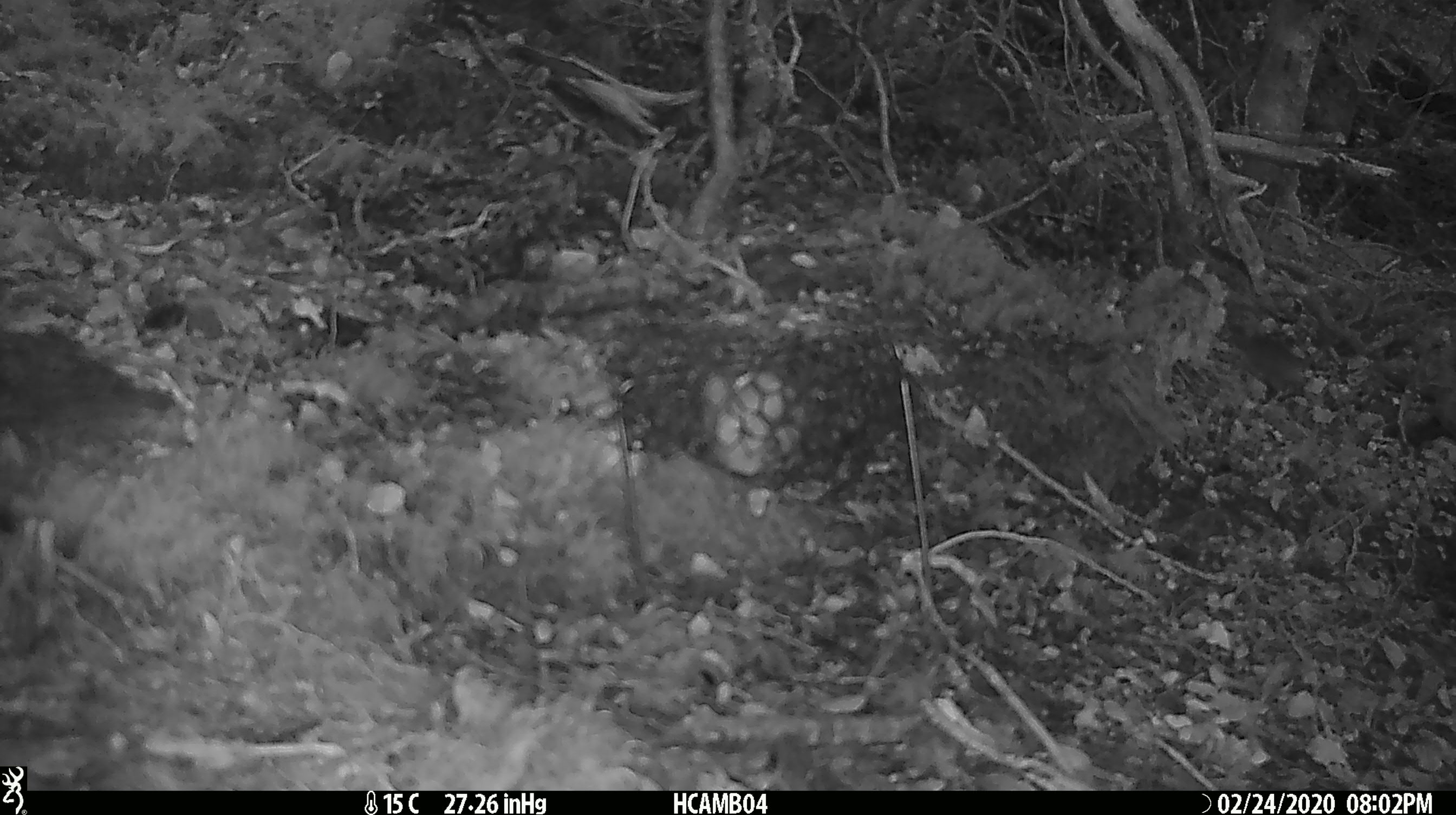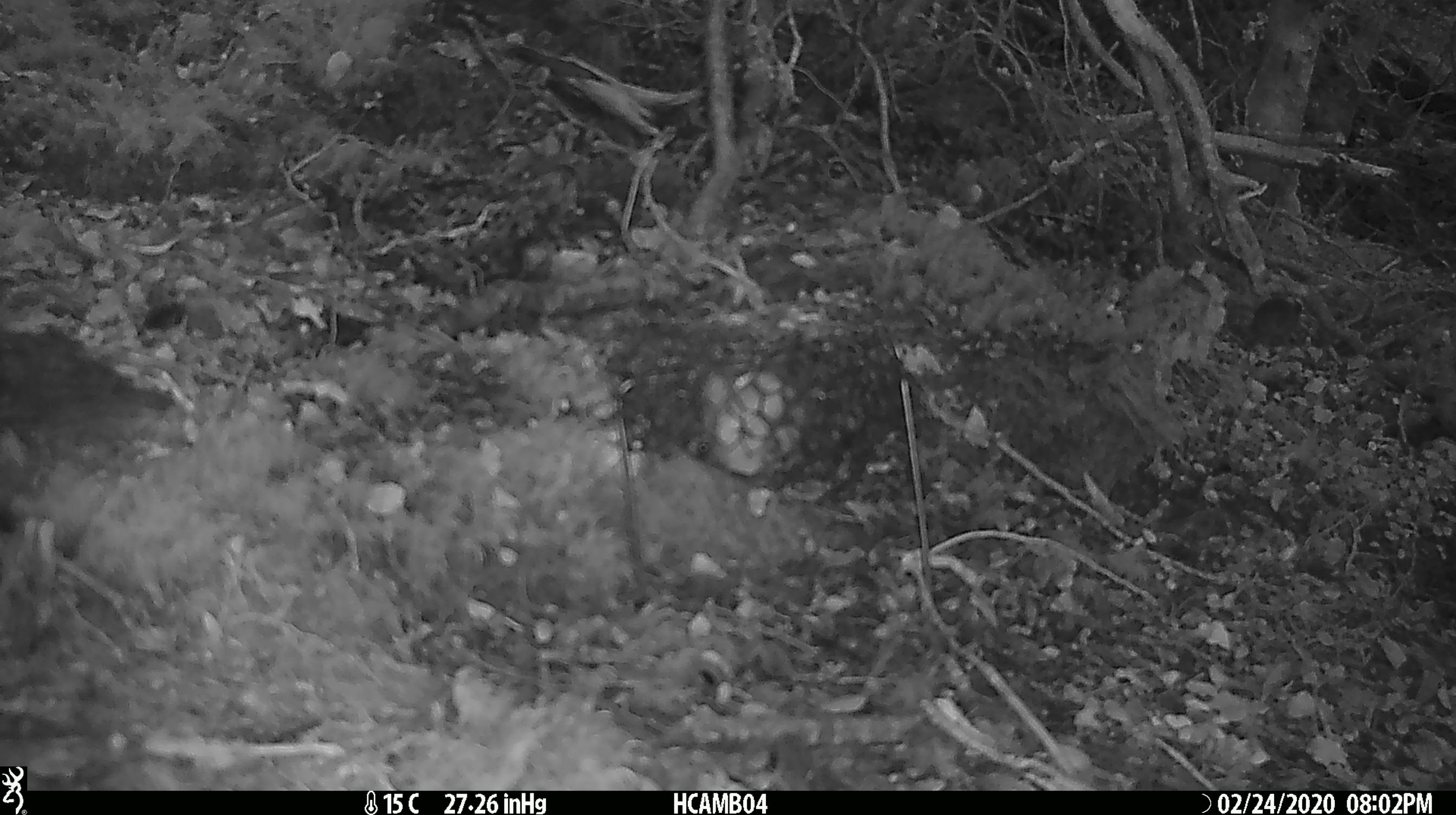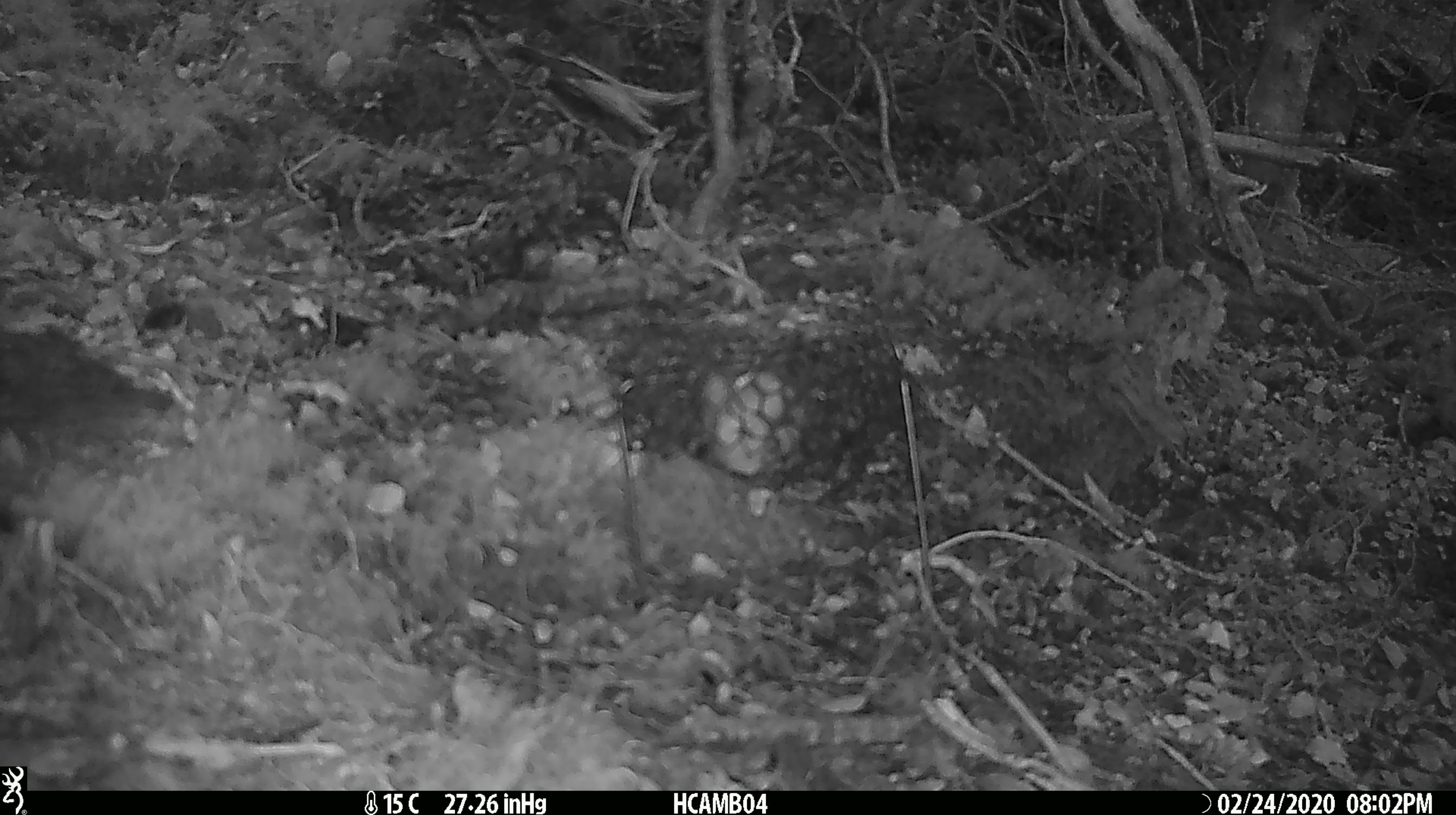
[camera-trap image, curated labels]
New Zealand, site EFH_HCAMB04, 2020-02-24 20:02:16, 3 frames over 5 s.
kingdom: Animalia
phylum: Chordata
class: Mammalia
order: Rodentia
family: Muridae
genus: Mus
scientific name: Mus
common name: mouse